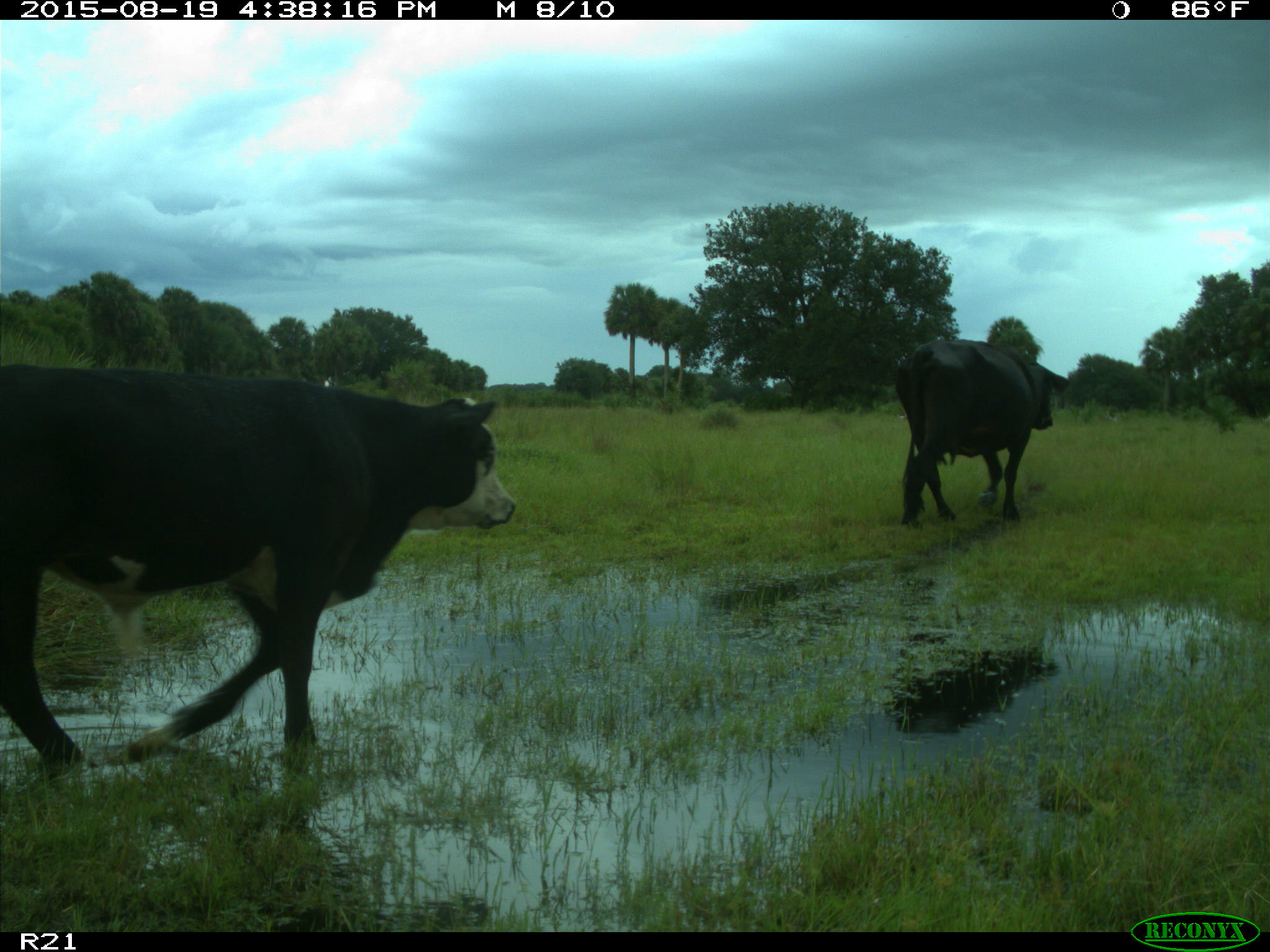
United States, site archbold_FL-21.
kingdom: Animalia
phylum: Chordata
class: Mammalia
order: Artiodactyla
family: Bovidae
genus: Bos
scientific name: Bos taurus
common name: domestic cow